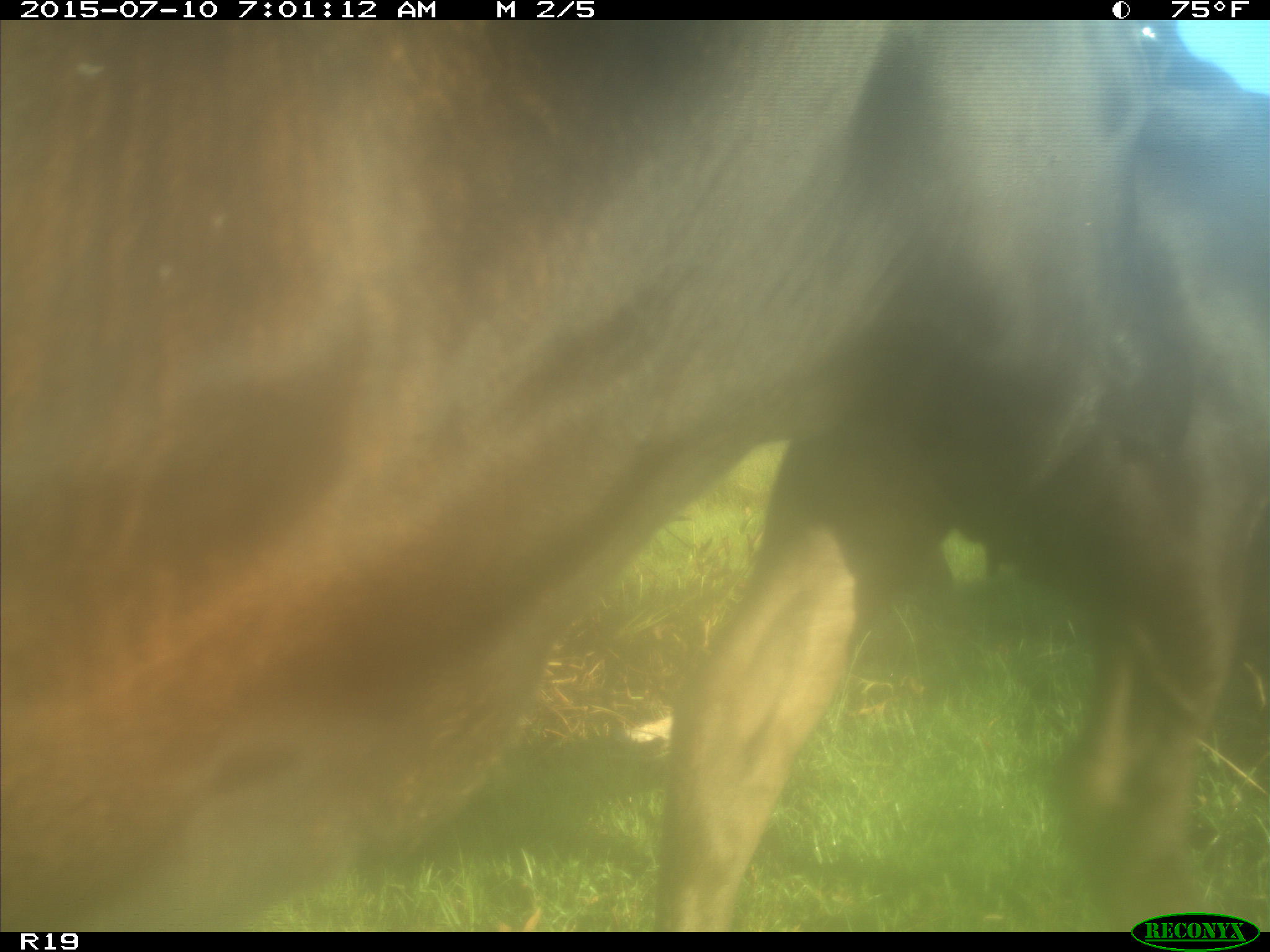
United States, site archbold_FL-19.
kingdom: Animalia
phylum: Chordata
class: Mammalia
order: Artiodactyla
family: Bovidae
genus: Bos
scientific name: Bos taurus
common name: domestic cow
Bos taurus (domestic cow).